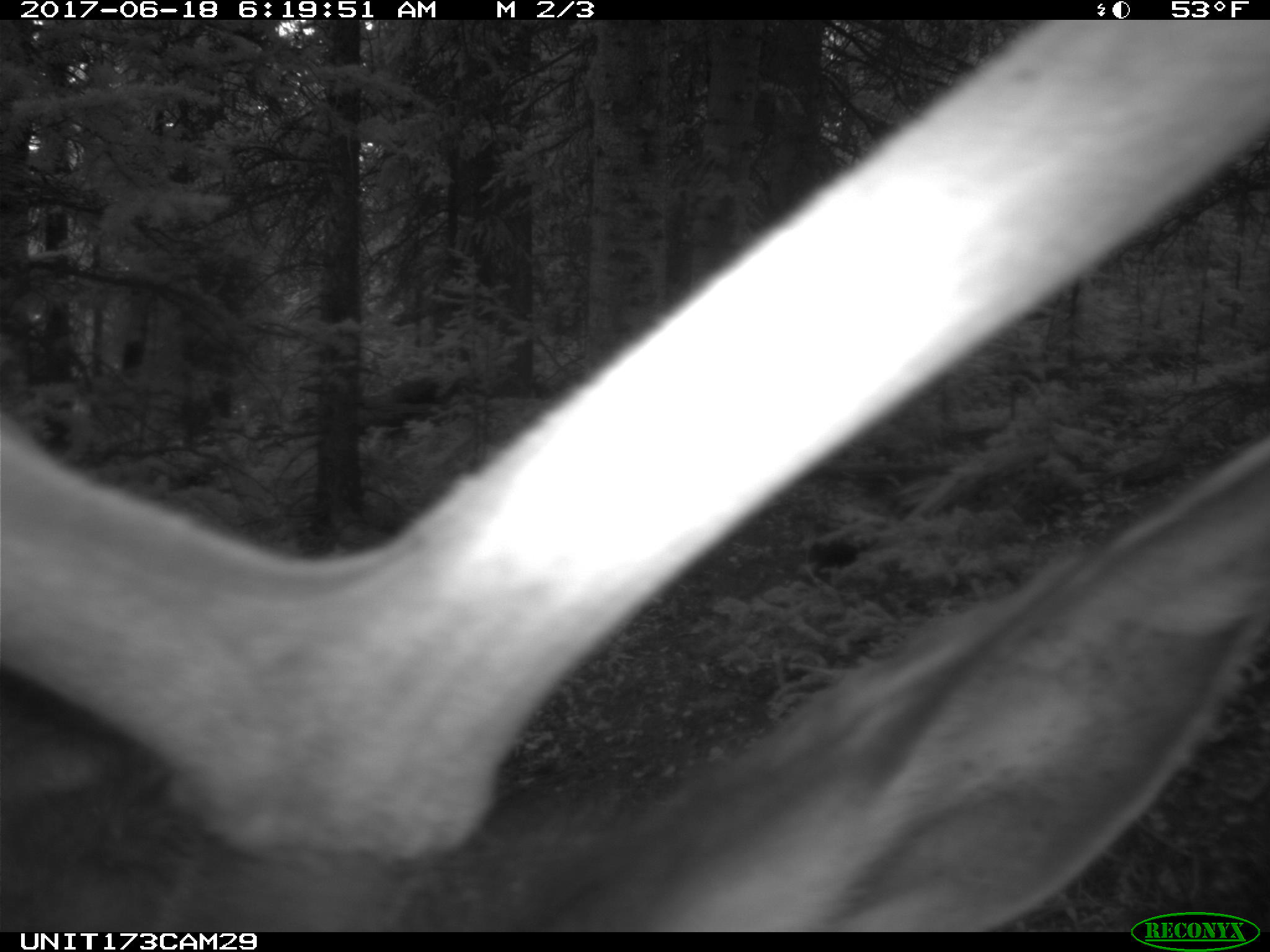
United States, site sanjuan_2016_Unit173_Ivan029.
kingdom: Animalia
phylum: Chordata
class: Mammalia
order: Artiodactyla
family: Cervidae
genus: Cervus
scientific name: Cervus elaphus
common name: red deer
Cervus elaphus (red deer).